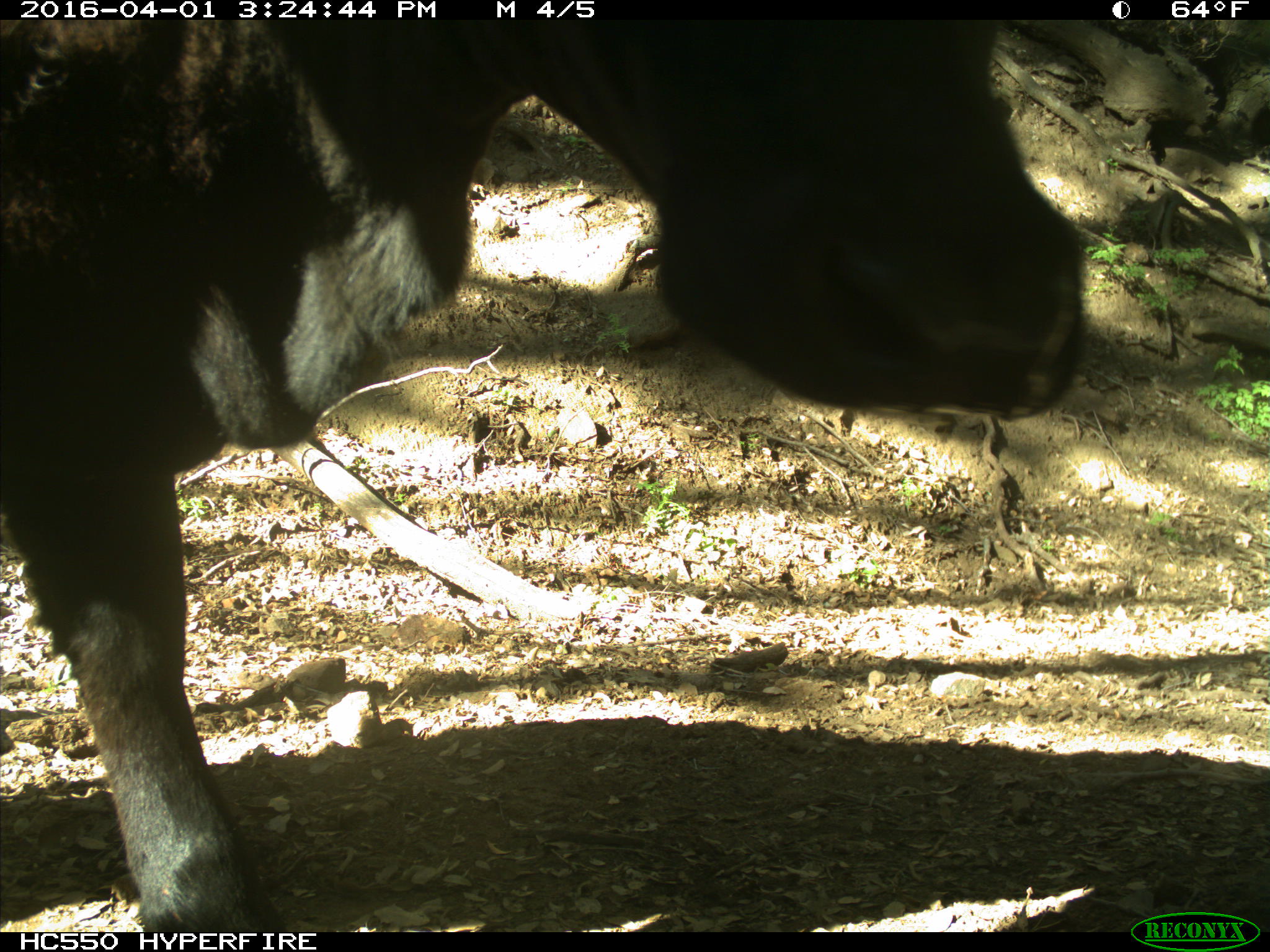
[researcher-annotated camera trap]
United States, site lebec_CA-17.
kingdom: Animalia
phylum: Chordata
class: Mammalia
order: Artiodactyla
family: Bovidae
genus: Bos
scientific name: Bos taurus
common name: domestic cow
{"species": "Bos taurus (domestic cow)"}